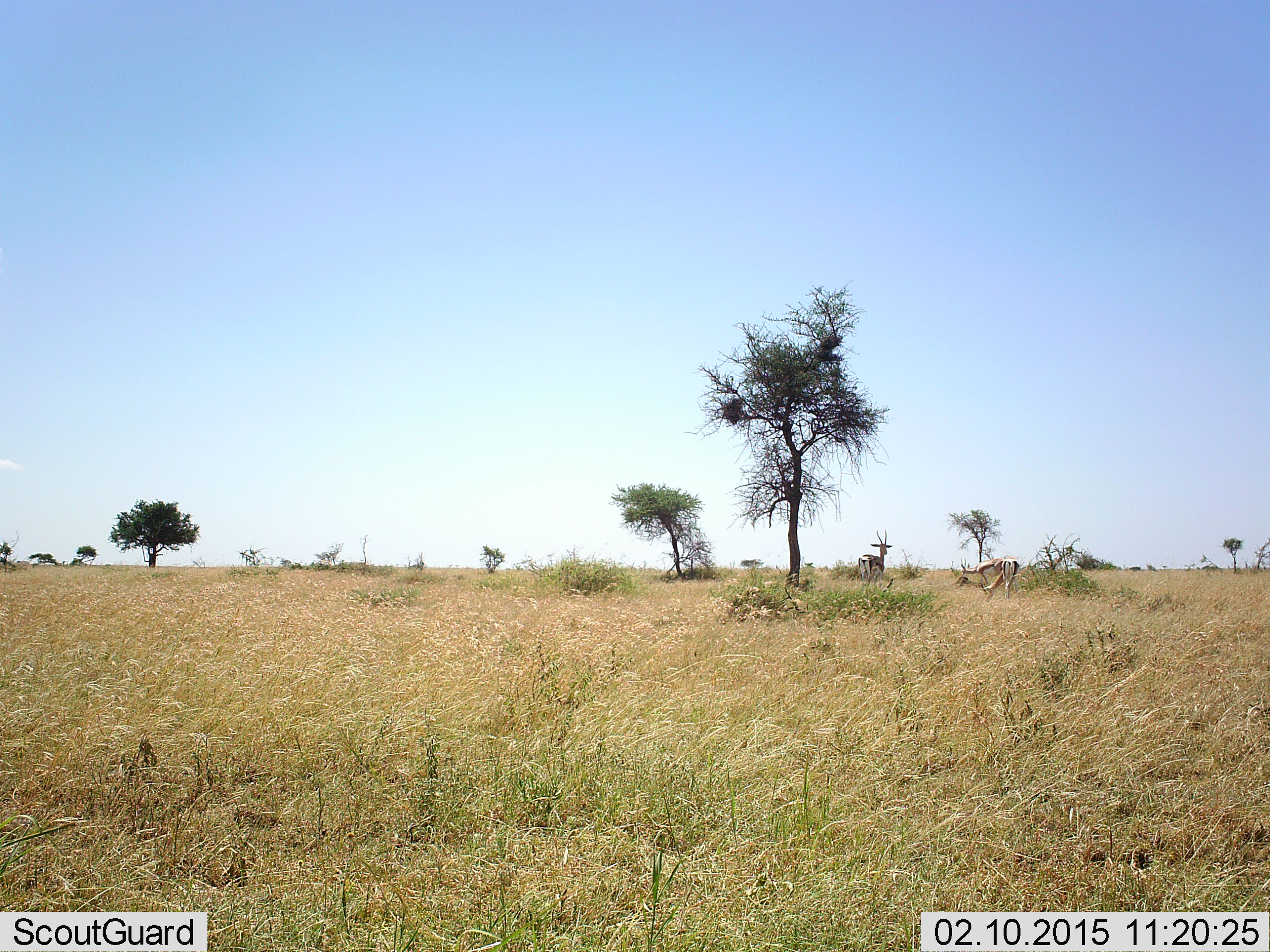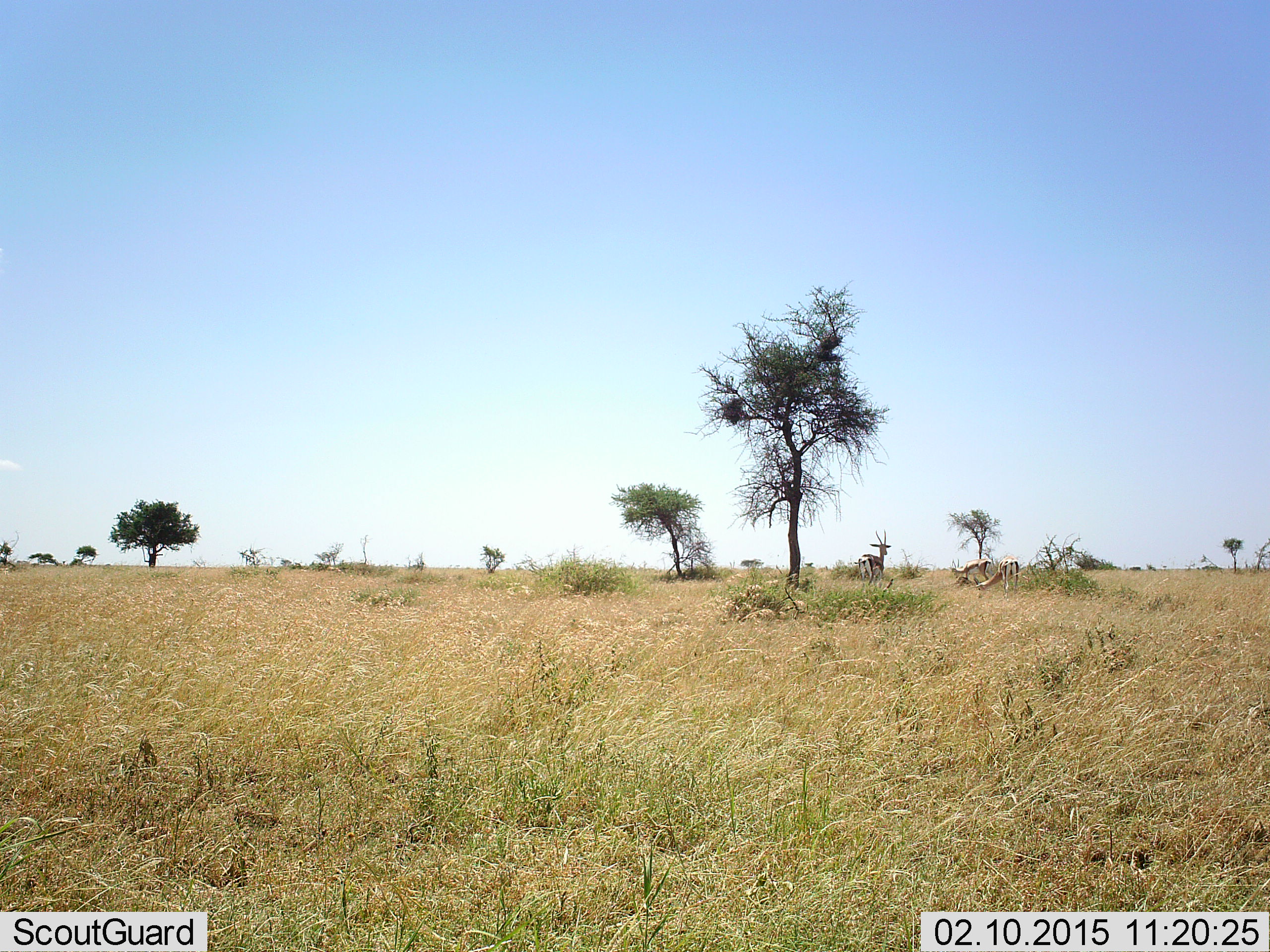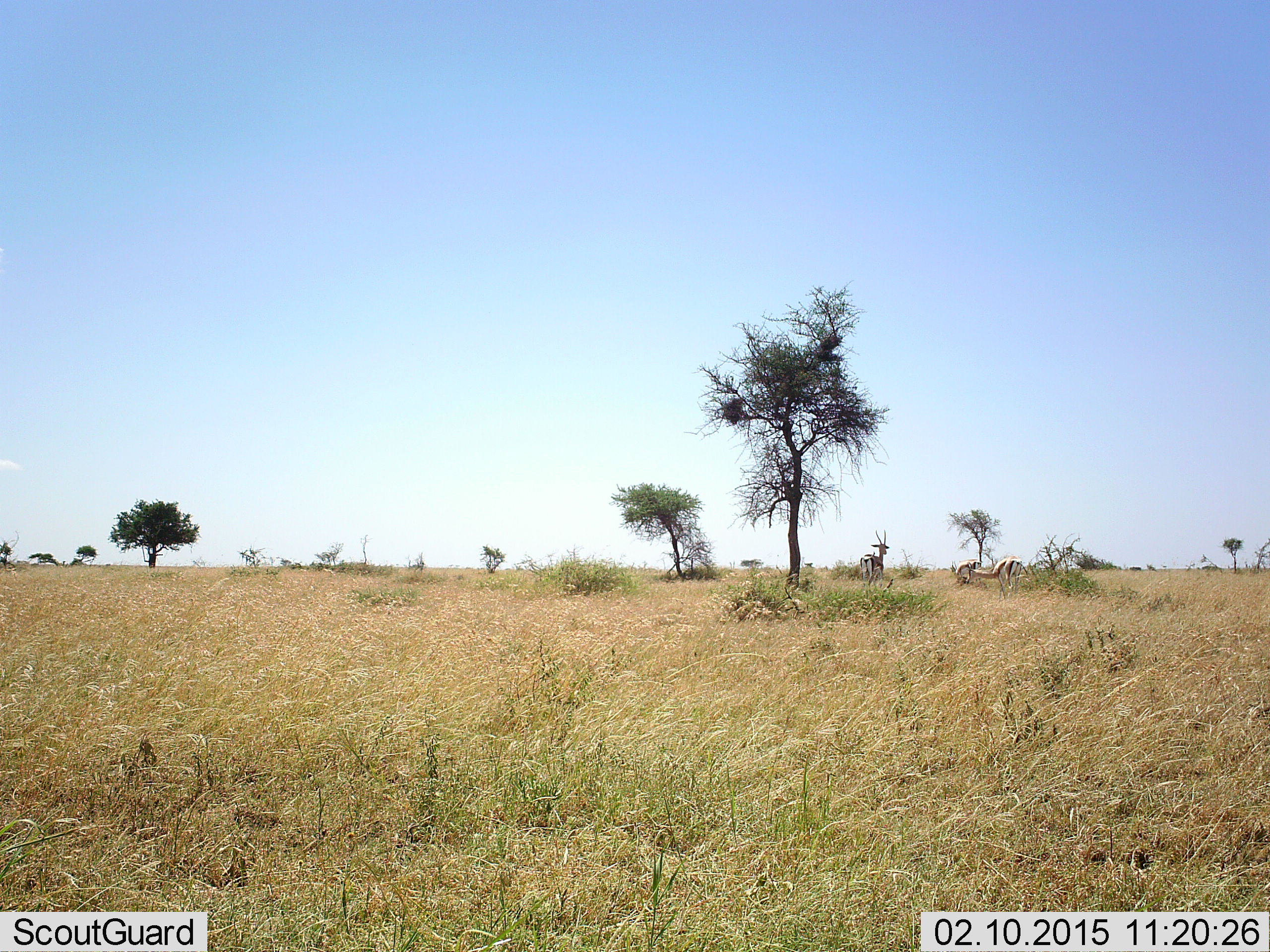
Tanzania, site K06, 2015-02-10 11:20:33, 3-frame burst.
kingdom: Animalia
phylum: Chordata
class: Mammalia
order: Artiodactyla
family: Bovidae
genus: Eudorcas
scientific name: Eudorcas thomsonii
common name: thomson's gazelle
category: gazellethomsons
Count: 3.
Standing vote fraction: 80%.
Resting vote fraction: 10%.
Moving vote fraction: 10%.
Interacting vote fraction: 0%.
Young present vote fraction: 0%.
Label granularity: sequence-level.